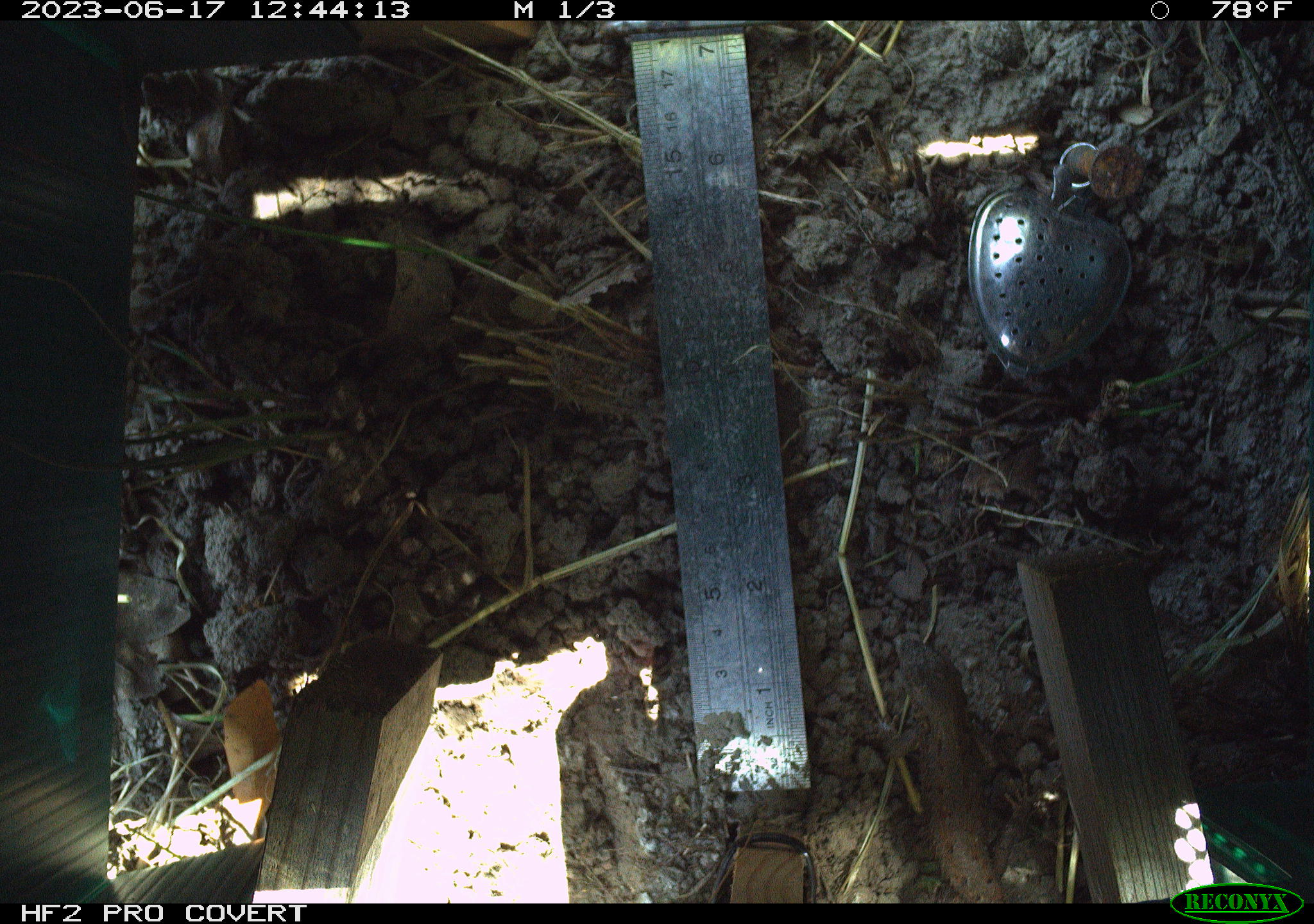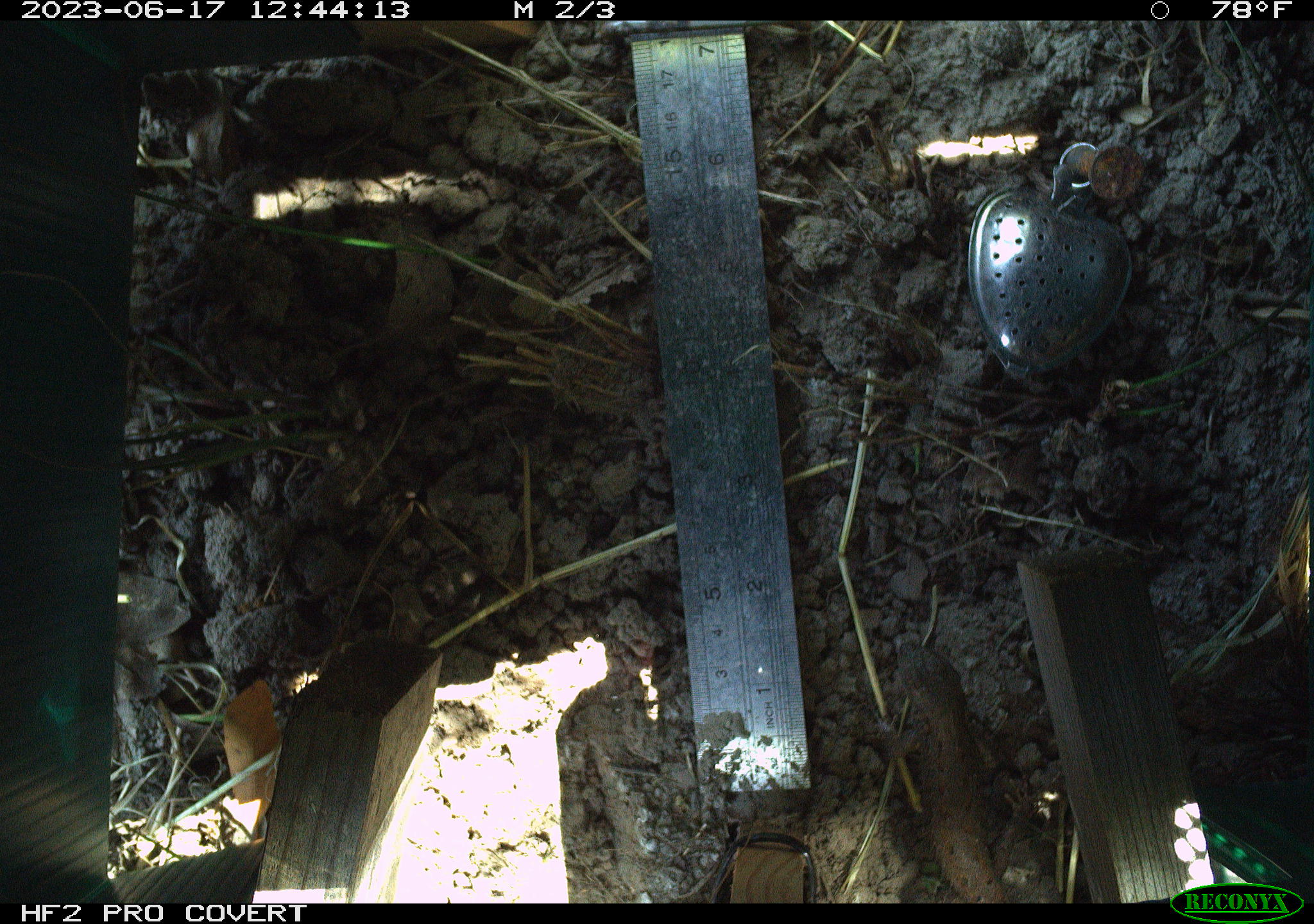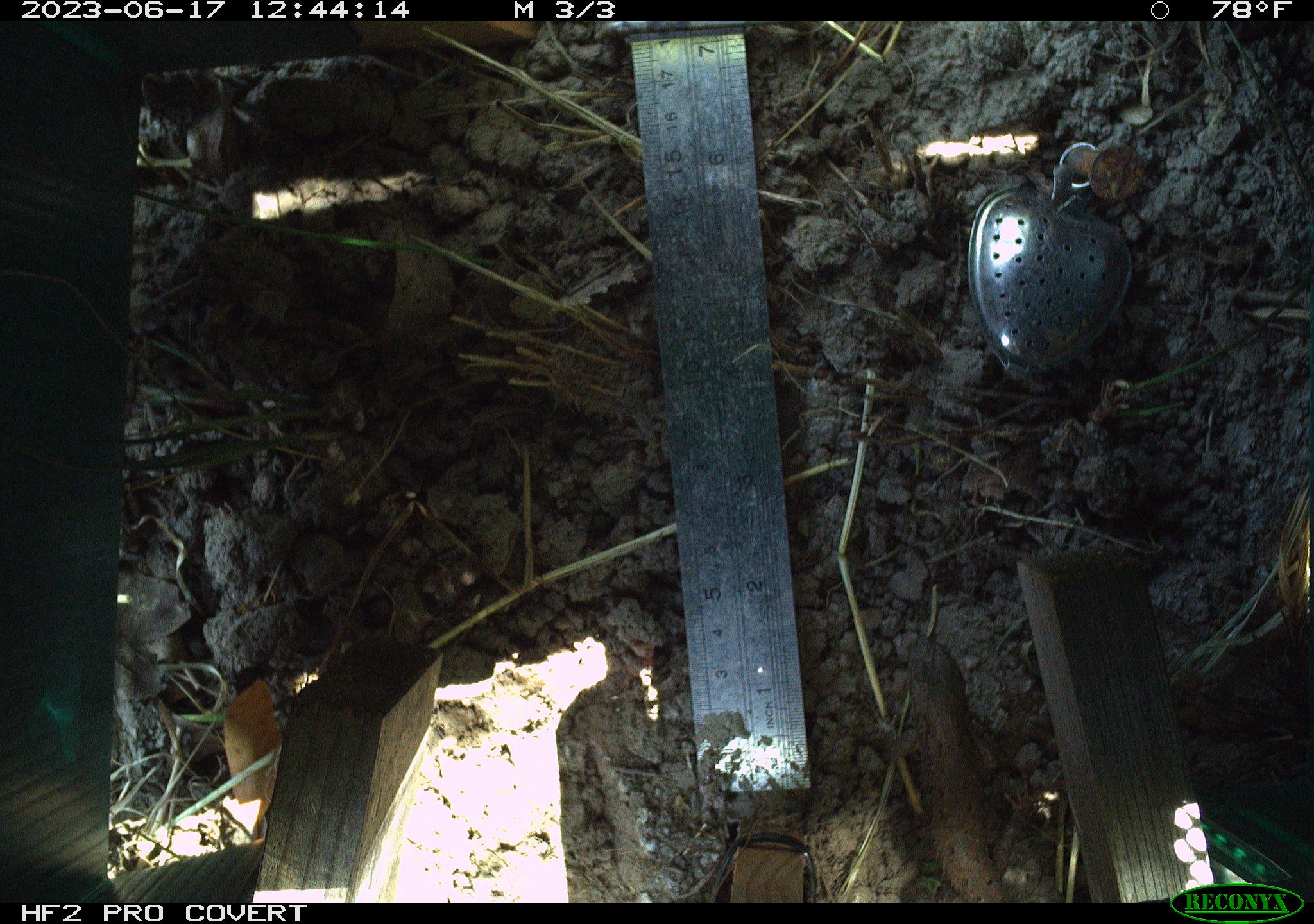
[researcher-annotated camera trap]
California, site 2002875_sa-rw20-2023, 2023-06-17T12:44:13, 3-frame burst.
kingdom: Animalia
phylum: Chordata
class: Reptilia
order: Squamata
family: Phrynosomatidae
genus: Sceloporus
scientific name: Sceloporus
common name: spiny lizards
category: sceloporus species